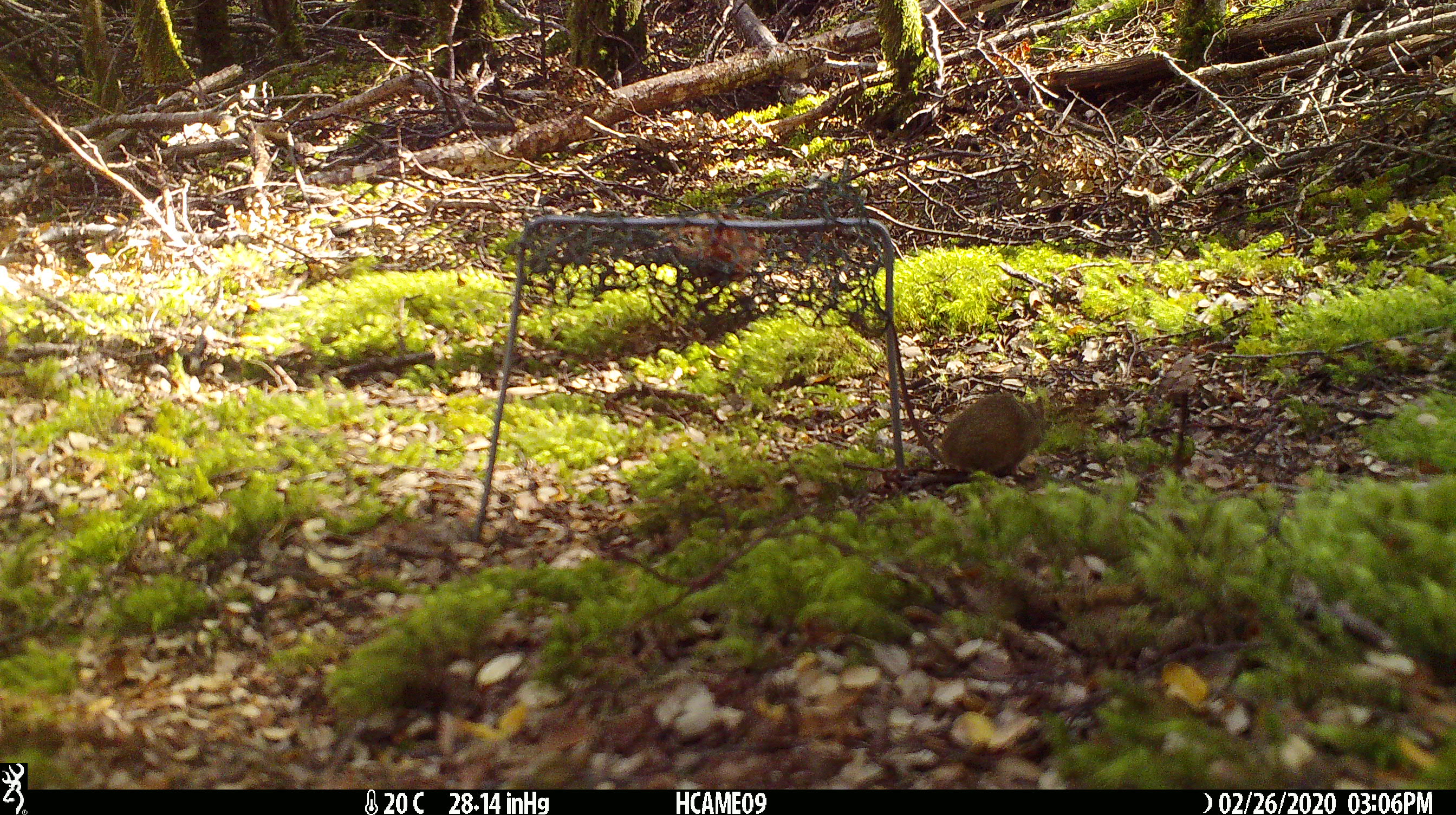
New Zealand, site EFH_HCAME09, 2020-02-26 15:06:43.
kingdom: Animalia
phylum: Chordata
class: Mammalia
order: Rodentia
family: Muridae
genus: Mus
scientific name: Mus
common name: mouse